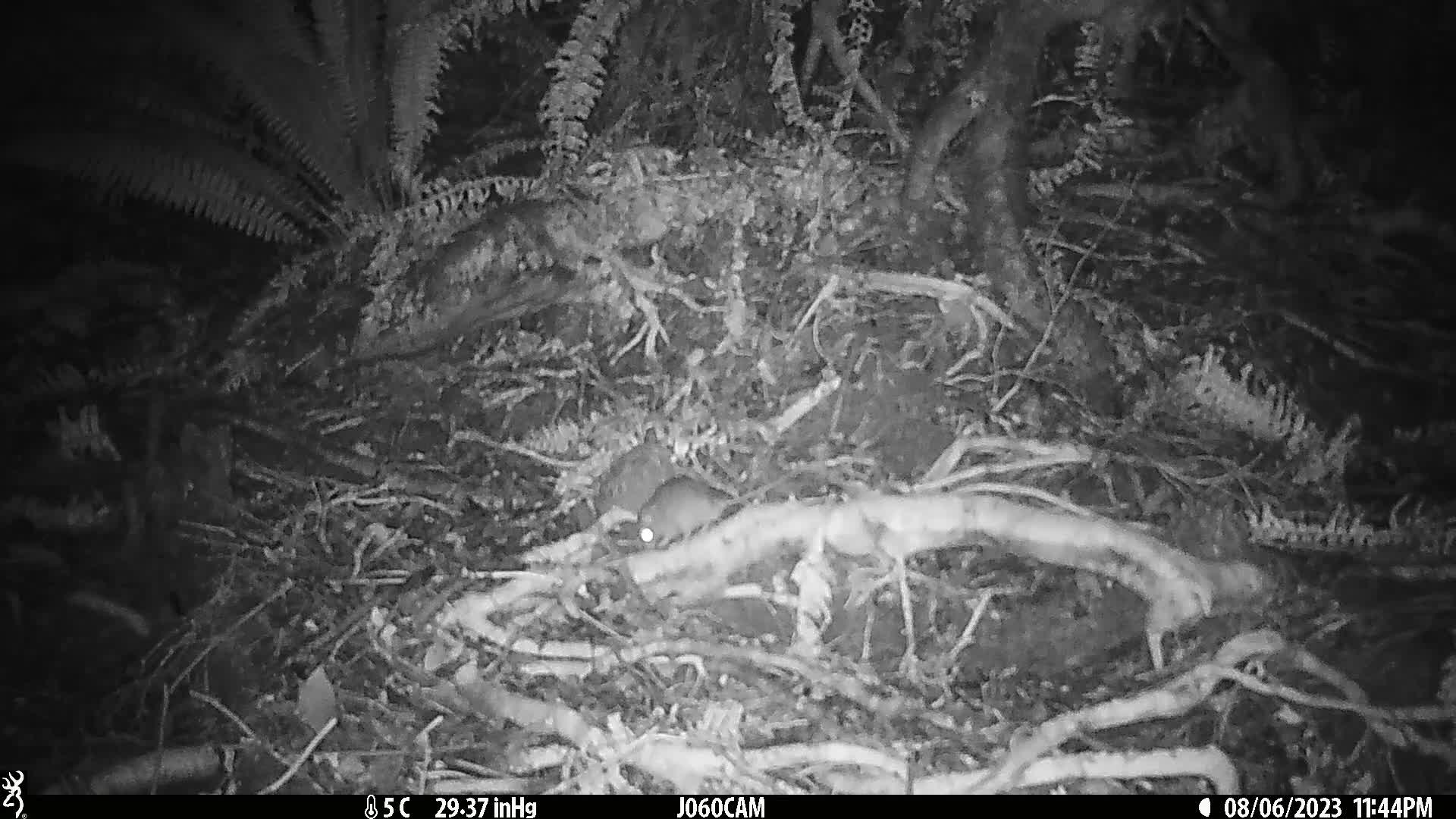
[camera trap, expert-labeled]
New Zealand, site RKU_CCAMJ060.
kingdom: Animalia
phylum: Chordata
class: Mammalia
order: Rodentia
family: Muridae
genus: Rattus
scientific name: Rattus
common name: rat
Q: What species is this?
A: Rat (Rattus).